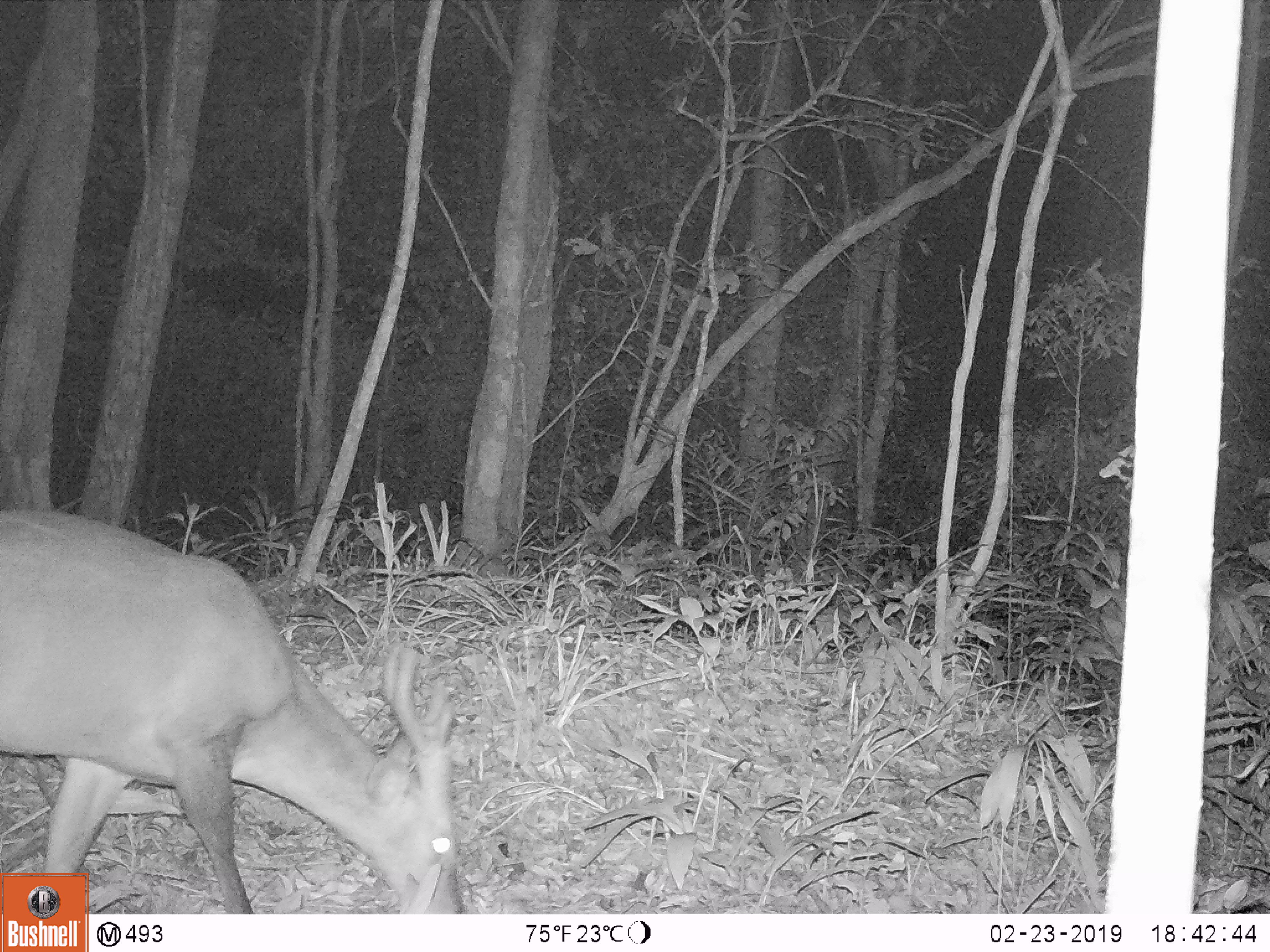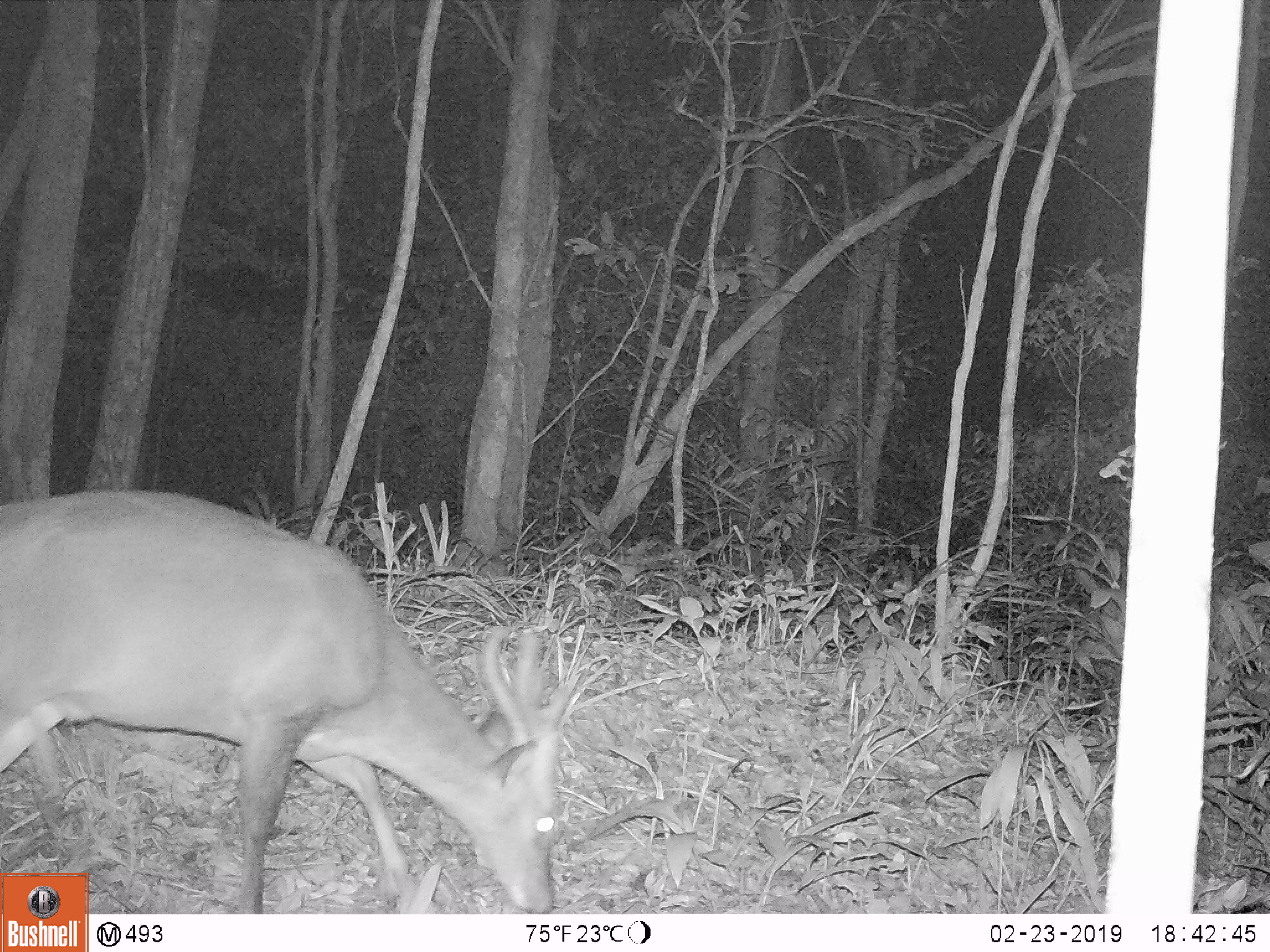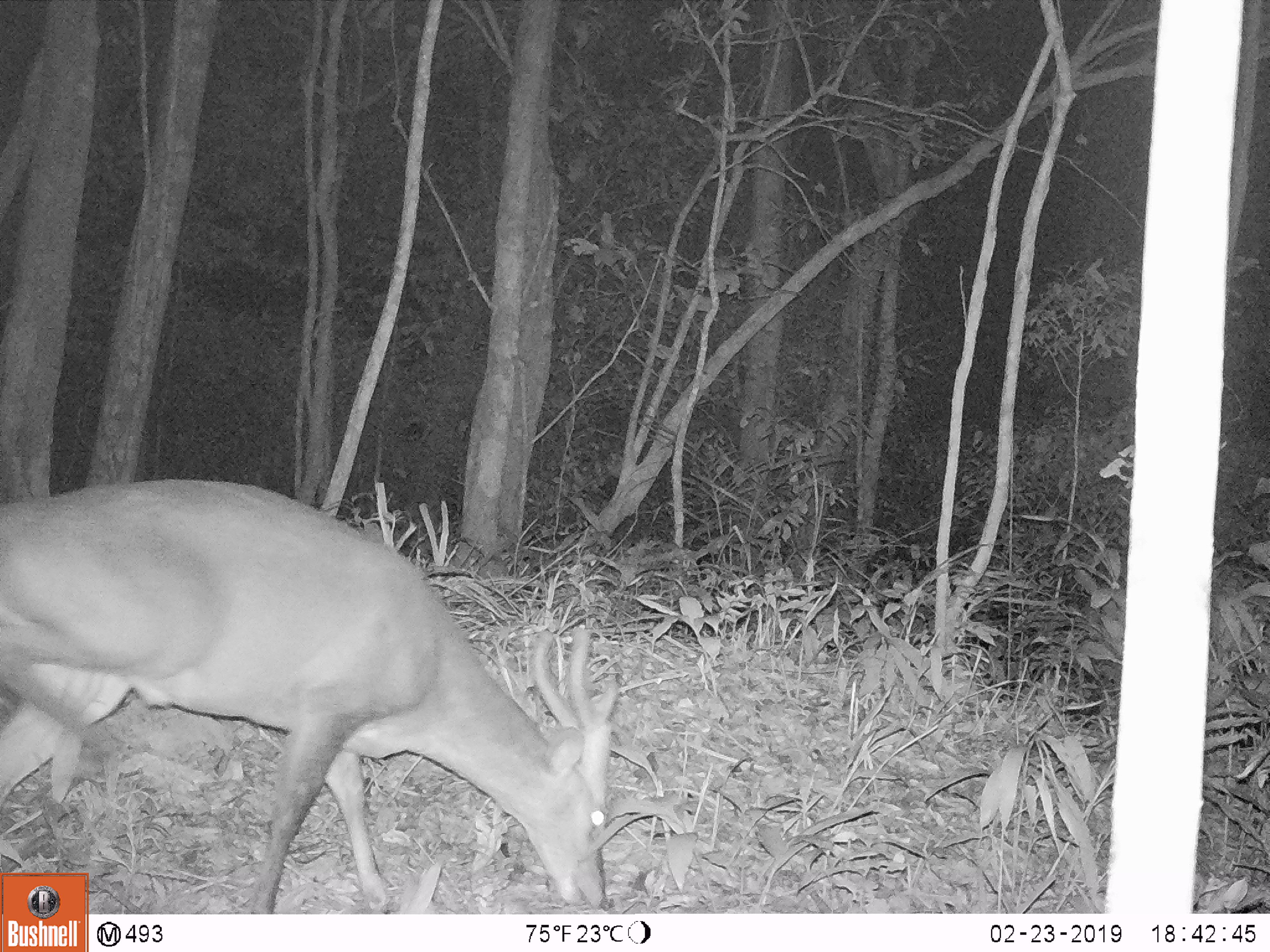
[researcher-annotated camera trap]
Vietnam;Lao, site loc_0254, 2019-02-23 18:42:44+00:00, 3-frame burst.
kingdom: Animalia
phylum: Chordata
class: Mammalia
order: Artiodactyla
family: Cervidae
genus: Muntiacus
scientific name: Muntiacus vuquangensis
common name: large-antlered muntjac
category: large antlered muntjac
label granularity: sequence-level